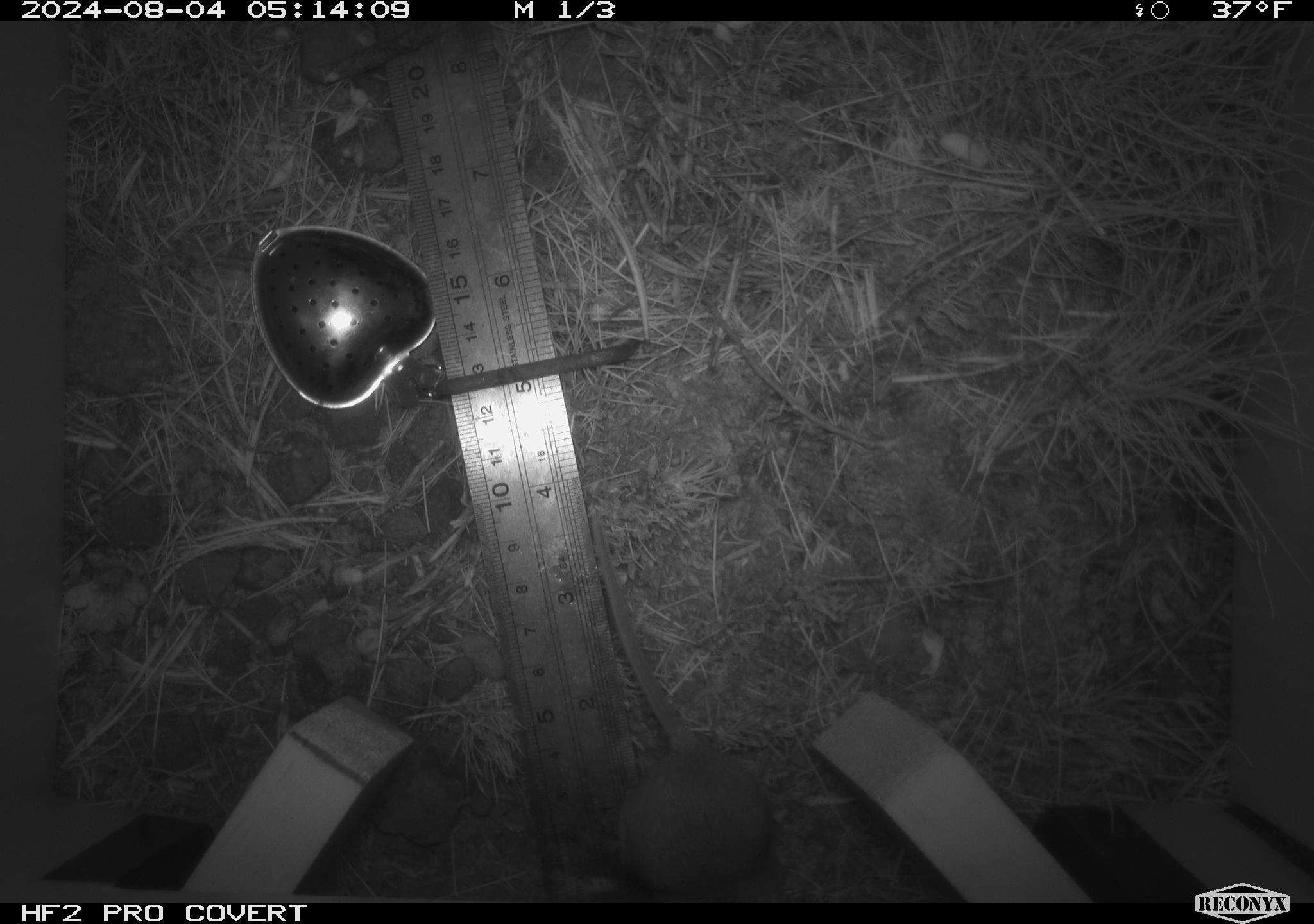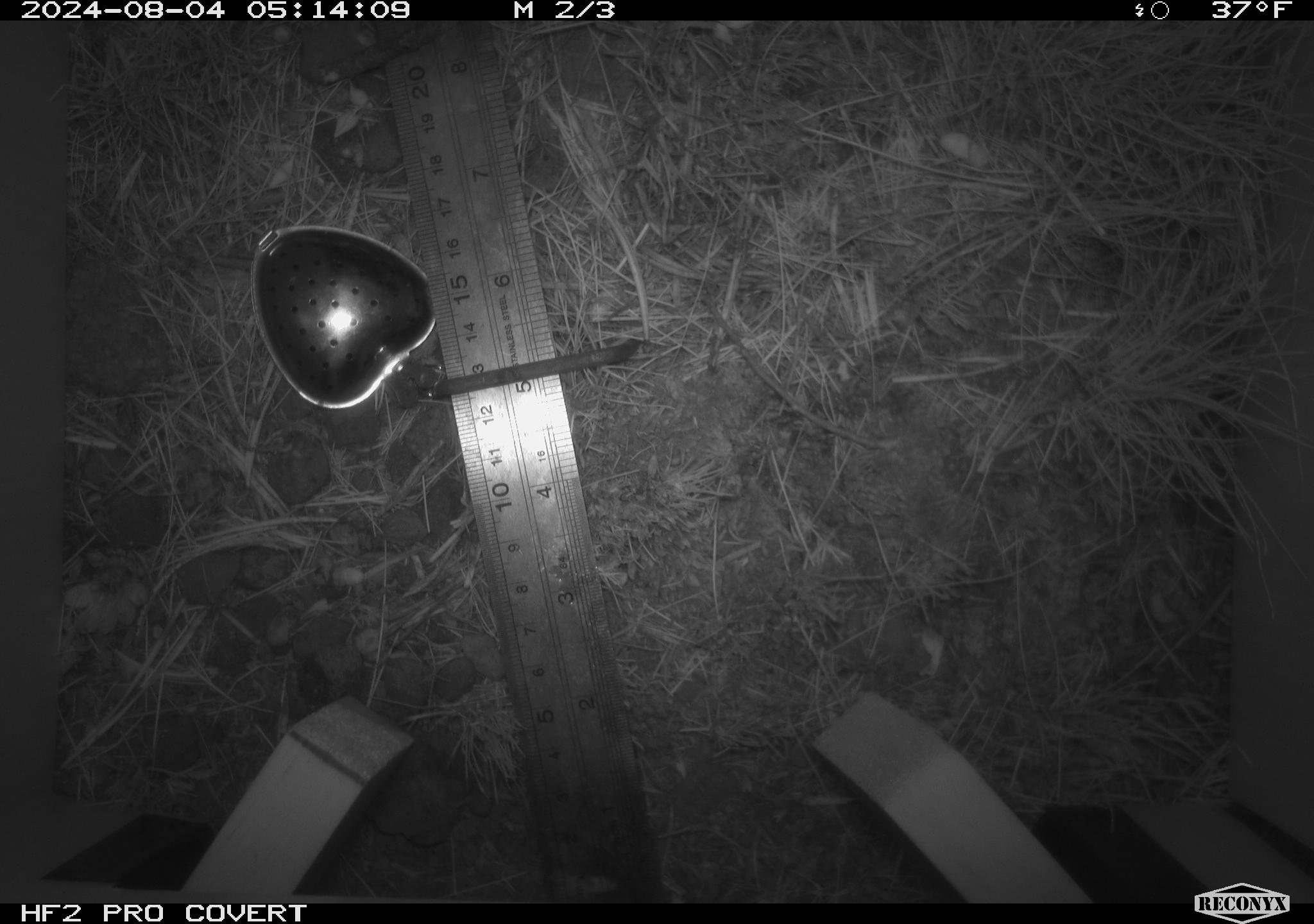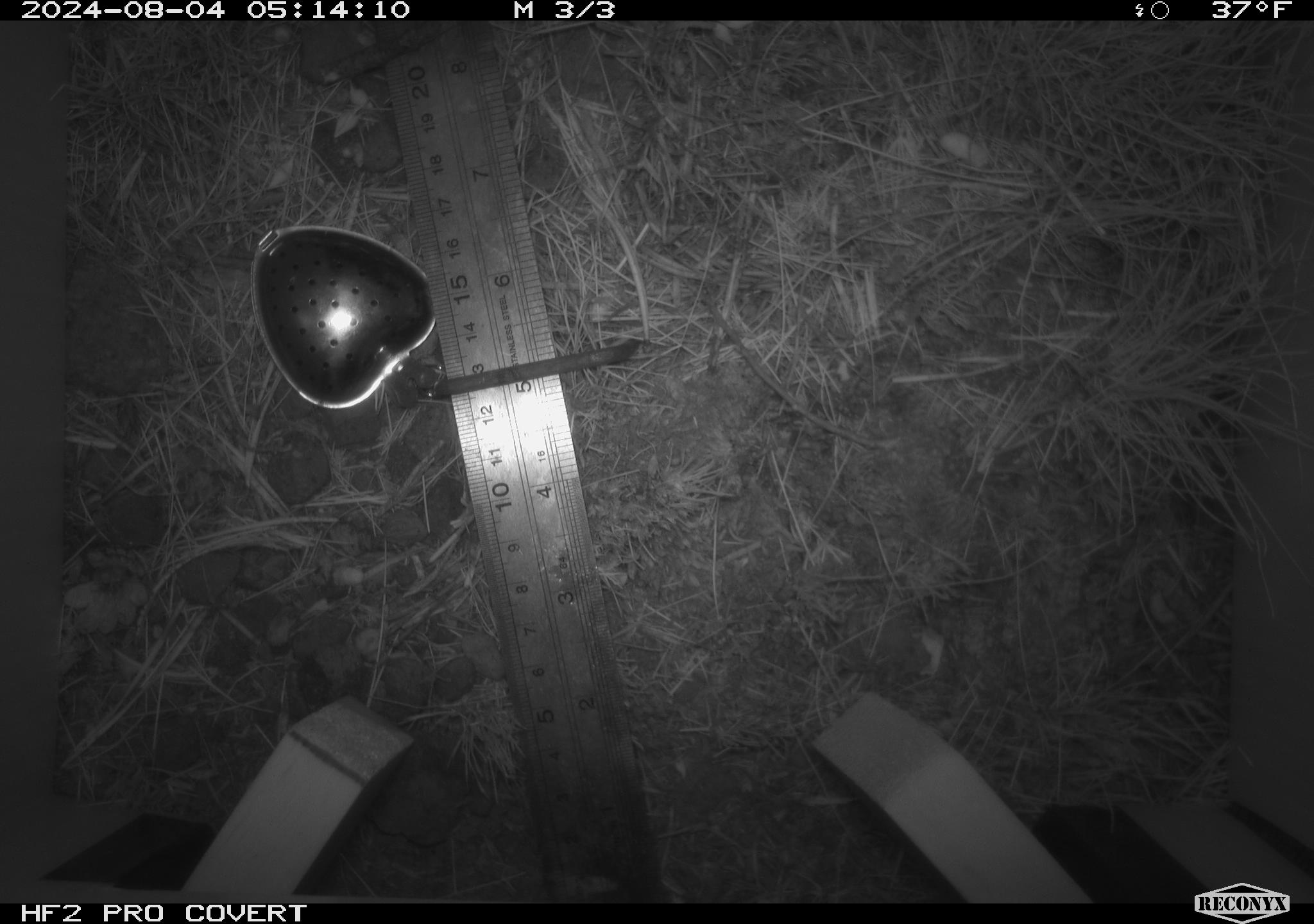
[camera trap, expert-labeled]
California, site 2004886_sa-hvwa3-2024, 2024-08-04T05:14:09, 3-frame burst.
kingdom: Animalia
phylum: Chordata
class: Mammalia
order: Rodentia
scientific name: Rodentia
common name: mouse species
Mouse species (Rodentia).